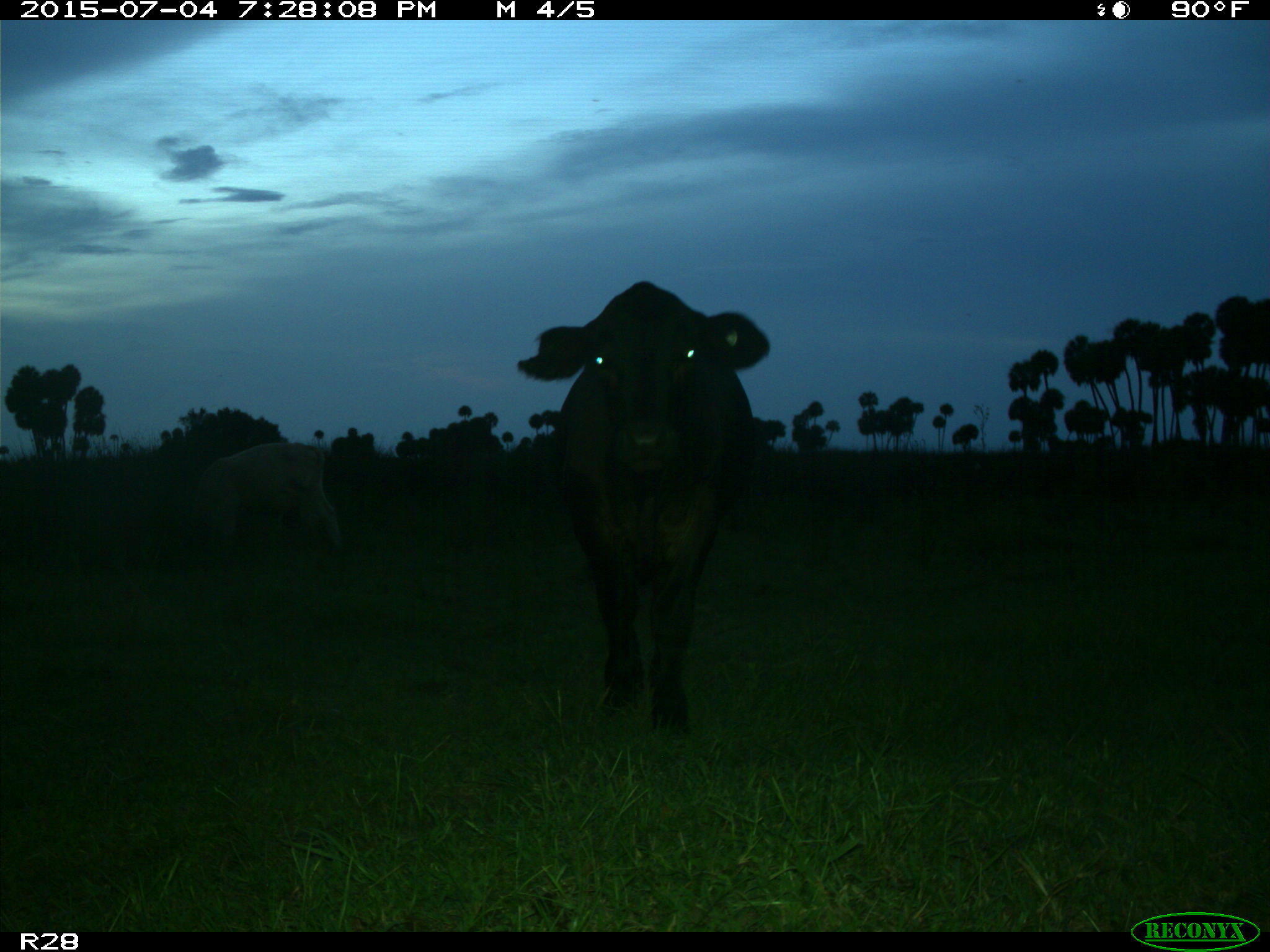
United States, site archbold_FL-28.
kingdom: Animalia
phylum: Chordata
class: Mammalia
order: Artiodactyla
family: Bovidae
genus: Bos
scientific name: Bos taurus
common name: domestic cow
Bos taurus (domestic cow).